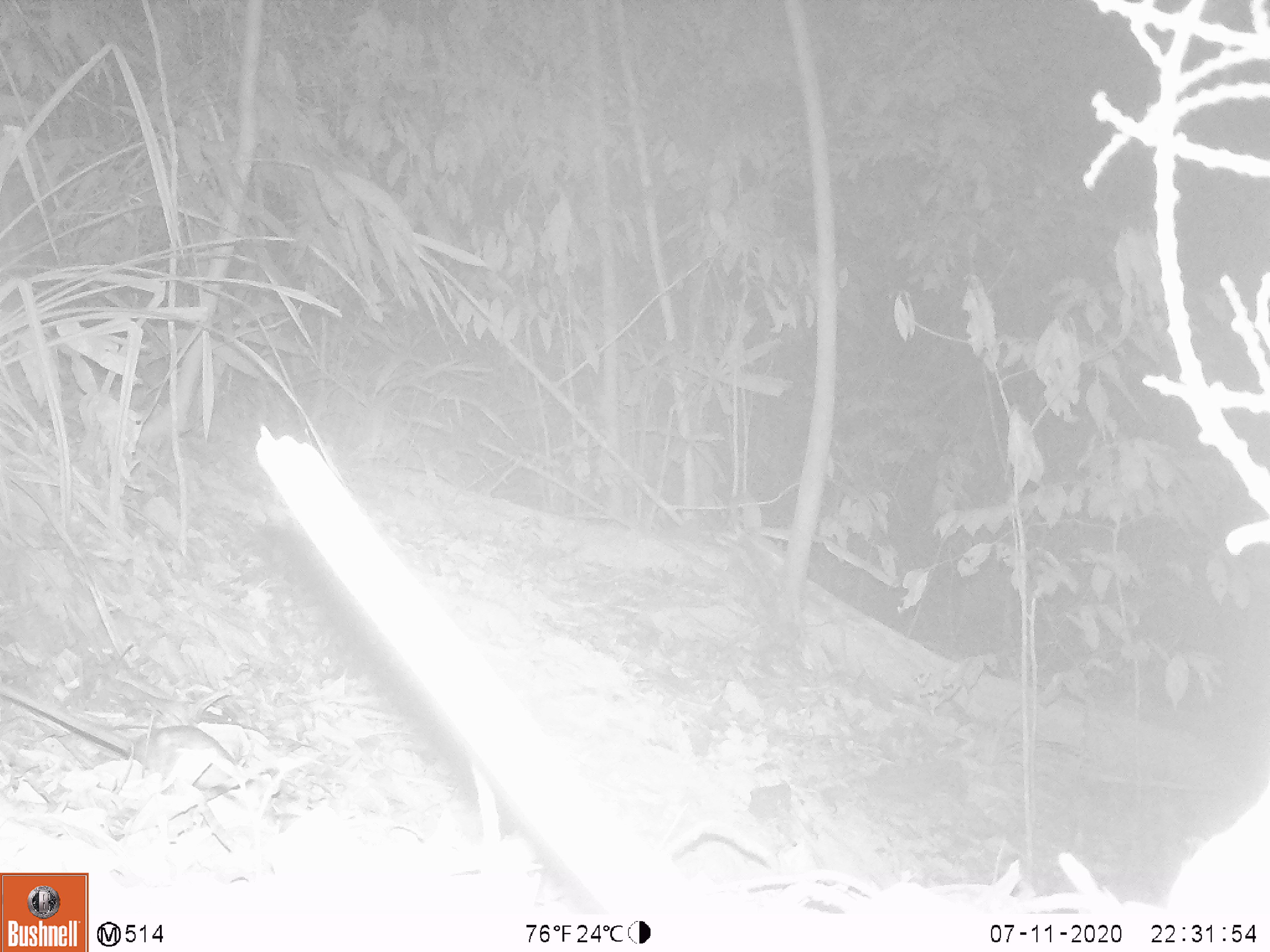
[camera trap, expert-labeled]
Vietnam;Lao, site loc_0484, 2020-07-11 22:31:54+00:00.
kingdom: Animalia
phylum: Chordata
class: Mammalia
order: Rodentia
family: Muridae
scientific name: Muridae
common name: old-world mice and rats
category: unidentified murid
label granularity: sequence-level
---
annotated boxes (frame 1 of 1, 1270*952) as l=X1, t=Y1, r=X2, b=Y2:
unidentified murid: l=0, t=683, r=236, b=790